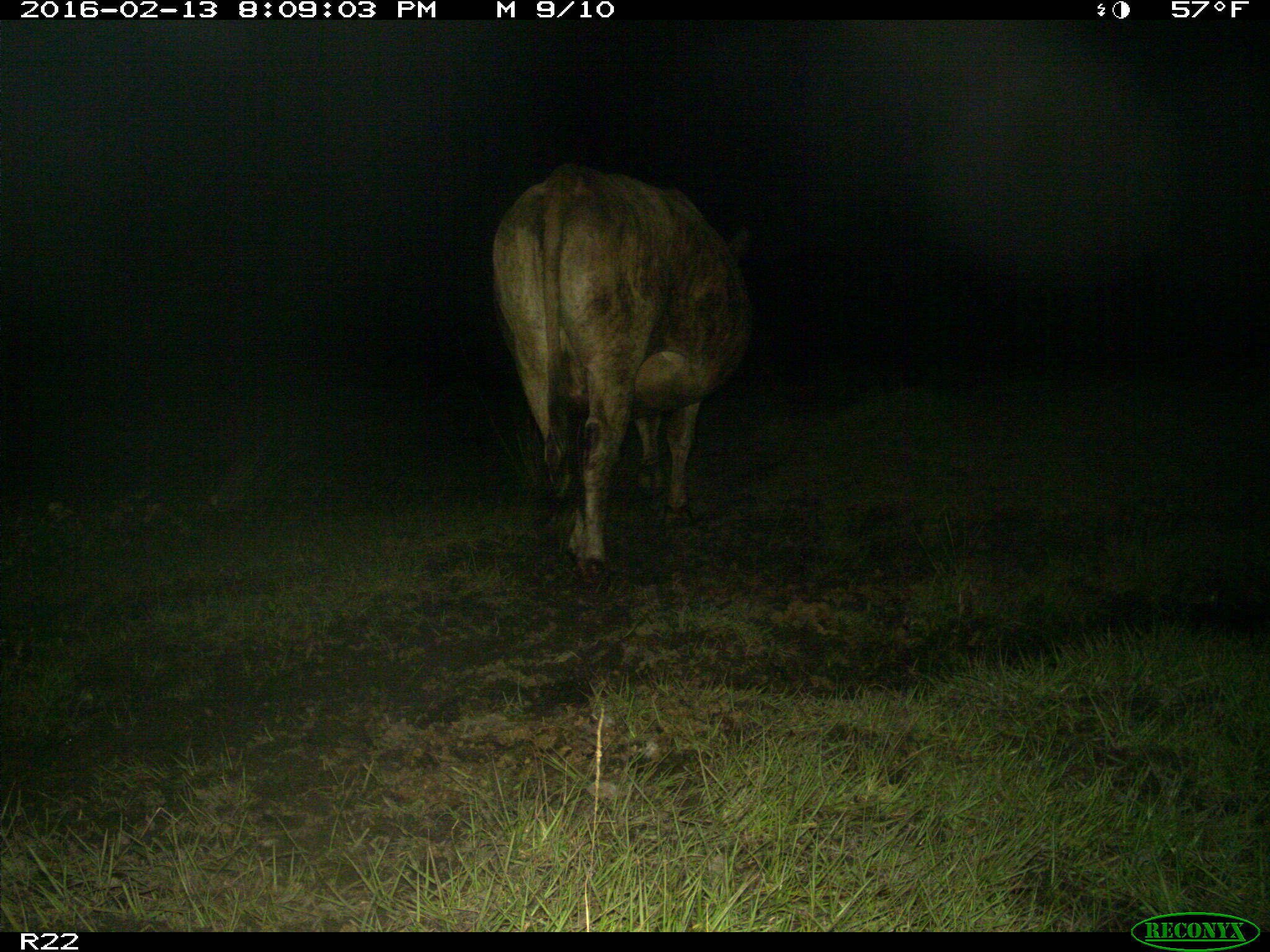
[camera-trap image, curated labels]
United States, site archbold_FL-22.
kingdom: Animalia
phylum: Chordata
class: Mammalia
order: Artiodactyla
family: Bovidae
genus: Bos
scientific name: Bos taurus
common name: domestic cow